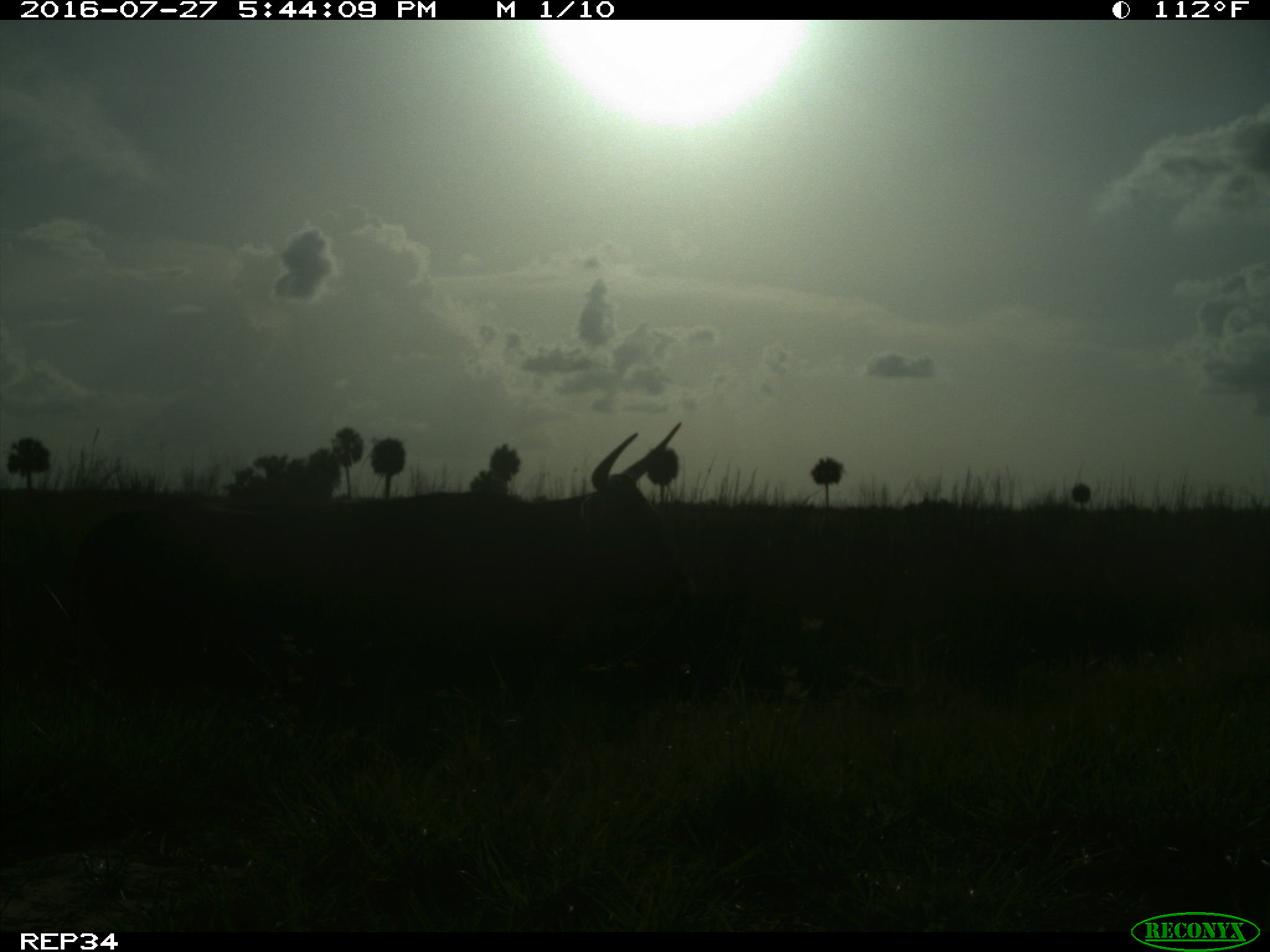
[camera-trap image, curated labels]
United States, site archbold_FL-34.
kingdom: Animalia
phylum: Chordata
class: Mammalia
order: Artiodactyla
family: Bovidae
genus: Bos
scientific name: Bos taurus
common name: domestic cow